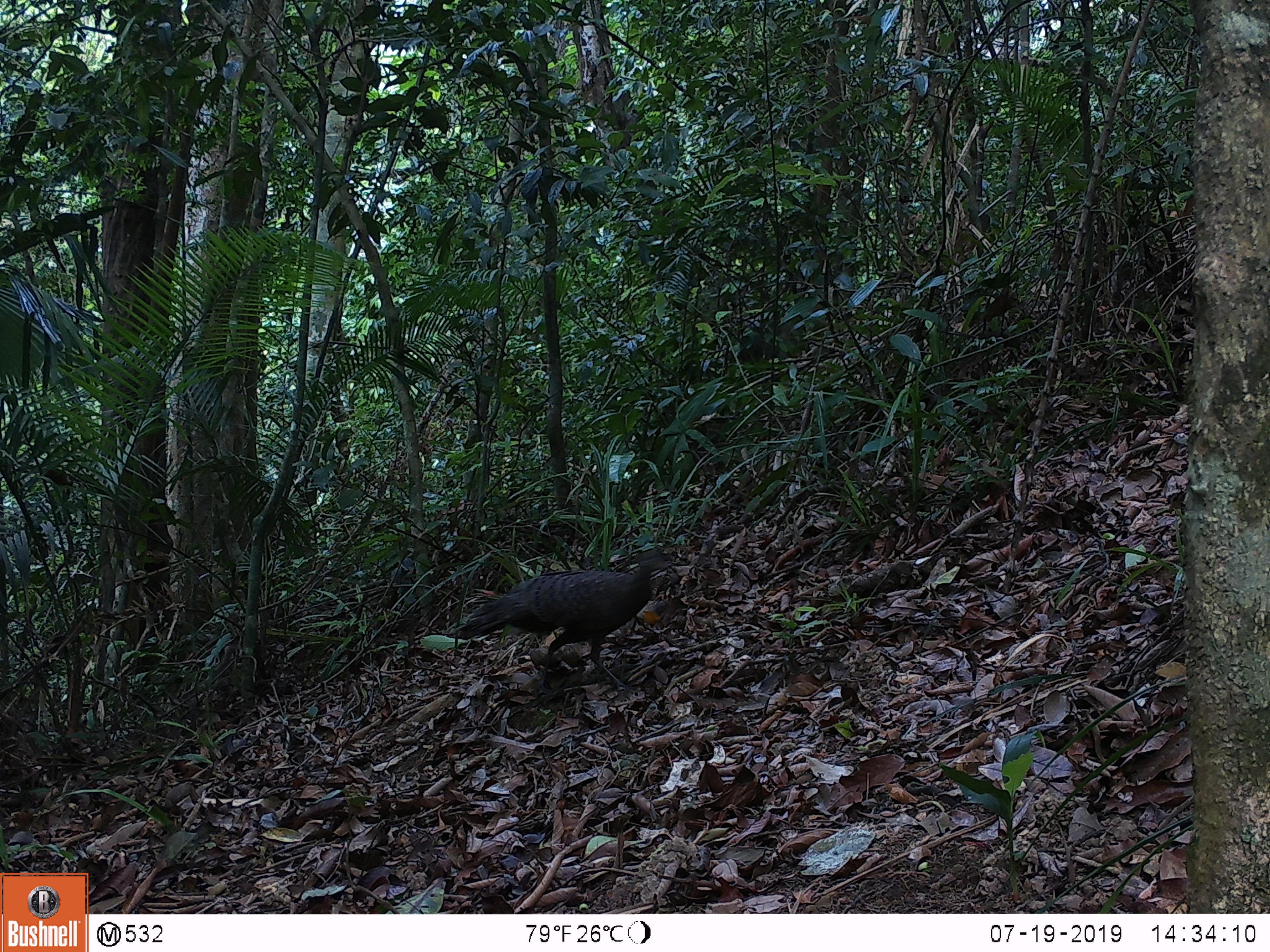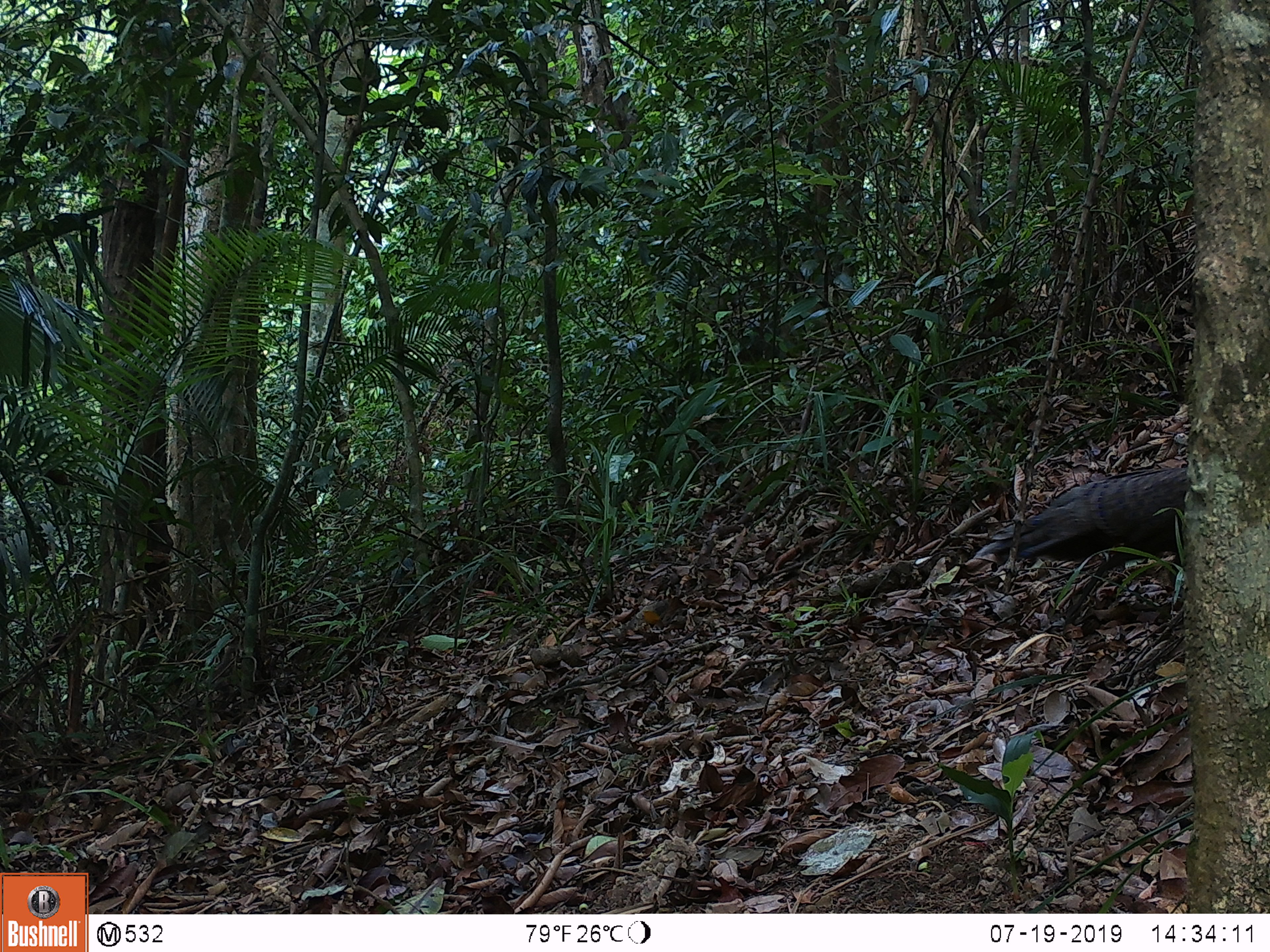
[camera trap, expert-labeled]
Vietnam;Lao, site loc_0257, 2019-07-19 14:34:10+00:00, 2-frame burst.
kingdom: Animalia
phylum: Chordata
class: Aves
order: Galliformes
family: Phasianidae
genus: Polyplectron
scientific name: Polyplectron bicalcaratum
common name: gray peacock-pheasant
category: grey peacock pheasant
Grey peacock pheasant (gray peacock-pheasant) (Polyplectron bicalcaratum). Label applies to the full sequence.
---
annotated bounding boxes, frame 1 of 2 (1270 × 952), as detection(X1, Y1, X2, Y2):
grey peacock pheasant: detection(454, 547, 671, 697)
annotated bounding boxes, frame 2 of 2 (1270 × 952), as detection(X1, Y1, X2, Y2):
grey peacock pheasant: detection(975, 463, 1188, 633)